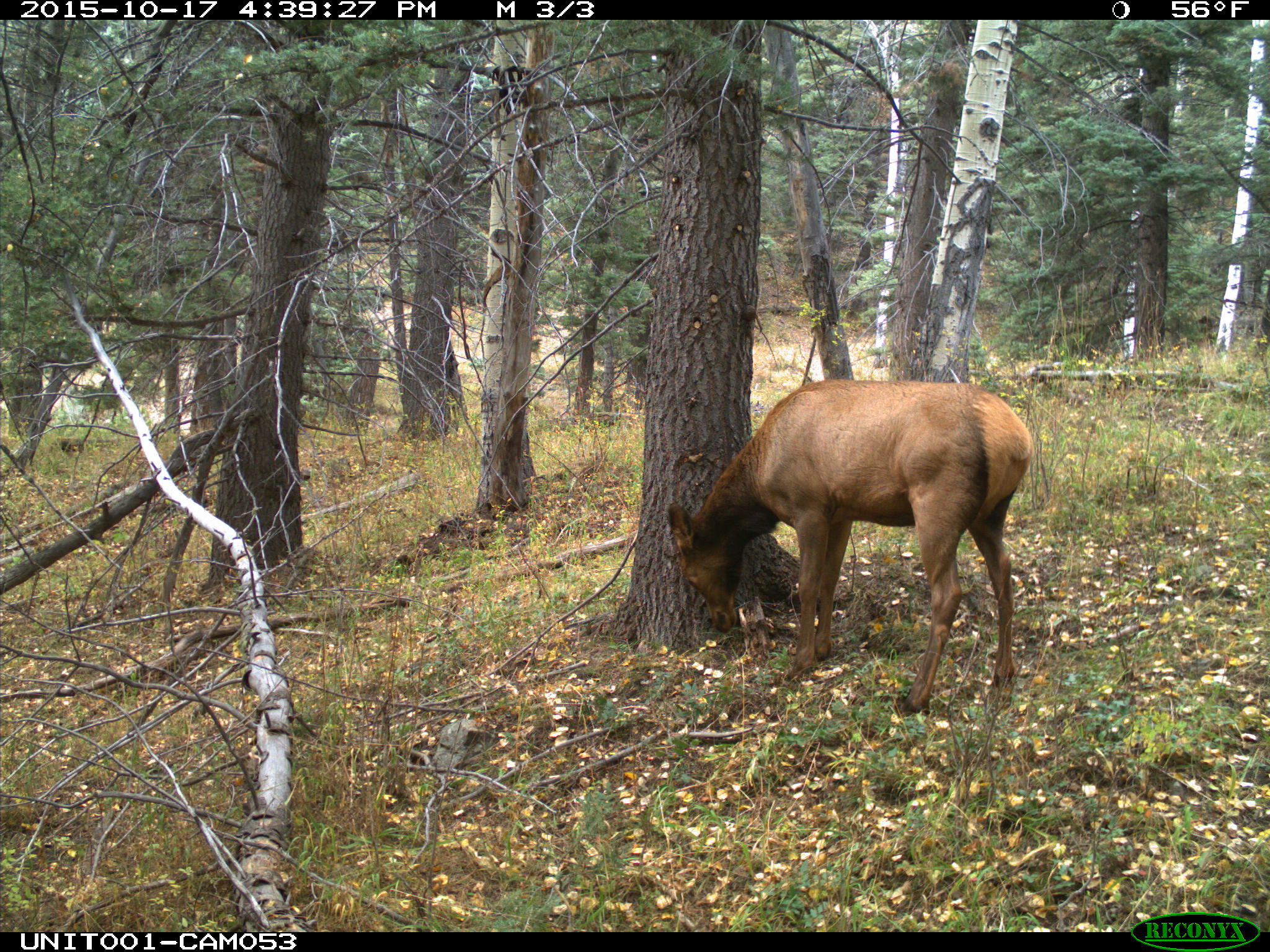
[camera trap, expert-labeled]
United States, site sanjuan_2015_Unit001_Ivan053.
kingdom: Animalia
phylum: Chordata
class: Mammalia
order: Artiodactyla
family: Cervidae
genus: Cervus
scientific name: Cervus elaphus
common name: red deer